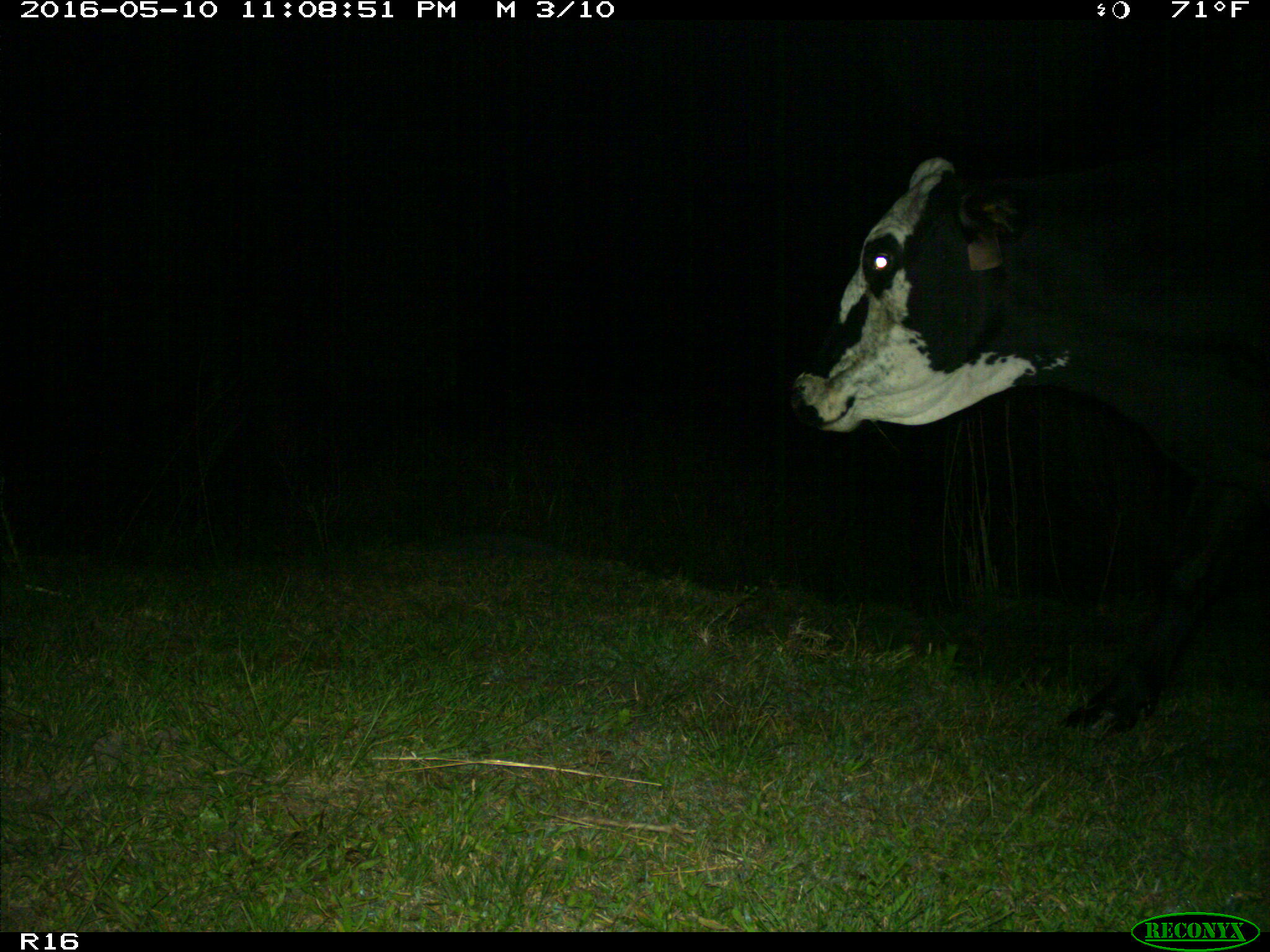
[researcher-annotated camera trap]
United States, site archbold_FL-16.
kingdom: Animalia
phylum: Chordata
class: Mammalia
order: Artiodactyla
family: Bovidae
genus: Bos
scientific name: Bos taurus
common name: domestic cow